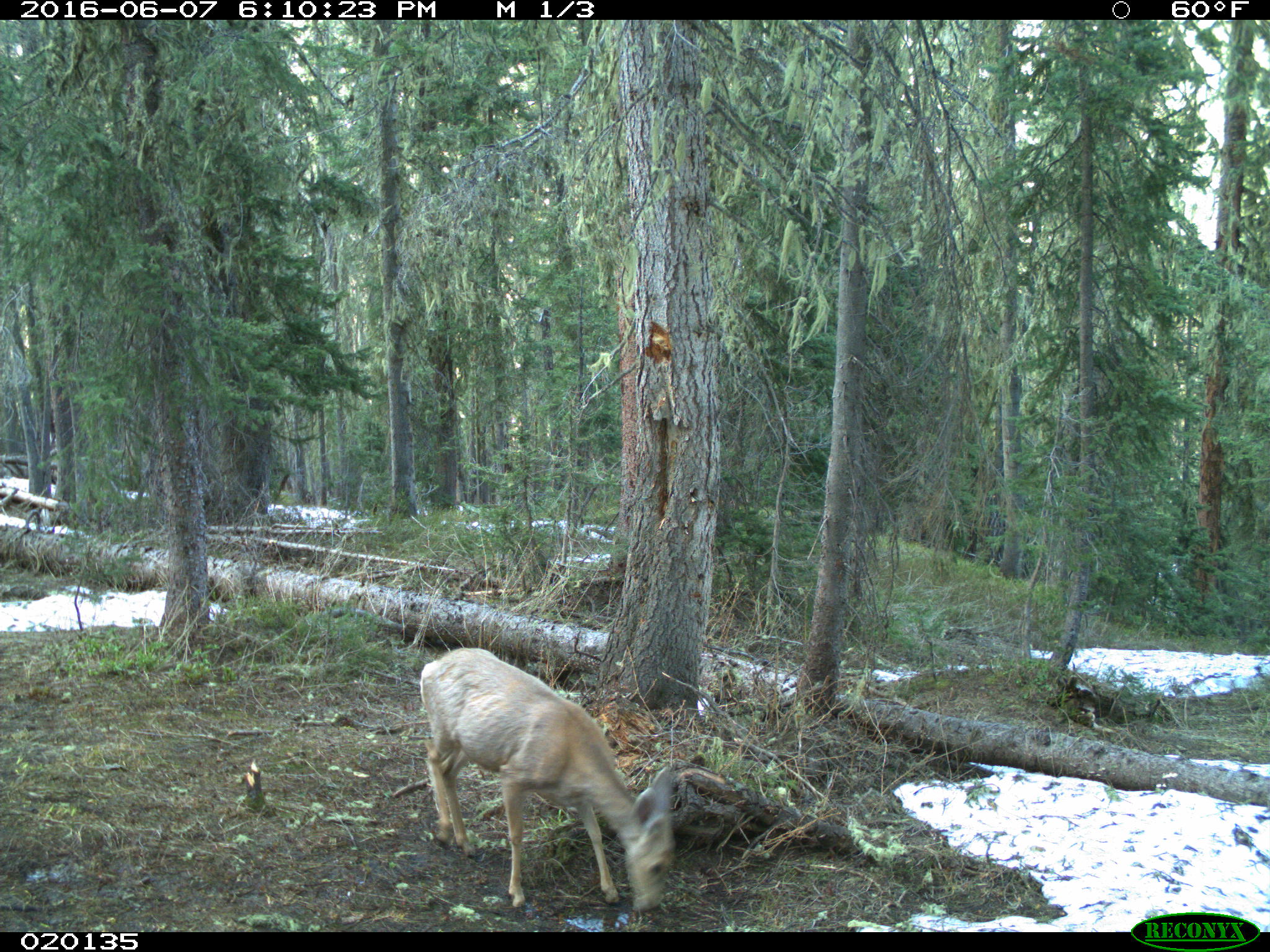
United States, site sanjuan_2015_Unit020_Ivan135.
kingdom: Animalia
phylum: Chordata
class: Mammalia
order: Artiodactyla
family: Cervidae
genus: Odocoileus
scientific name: Odocoileus hemionus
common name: mule deer